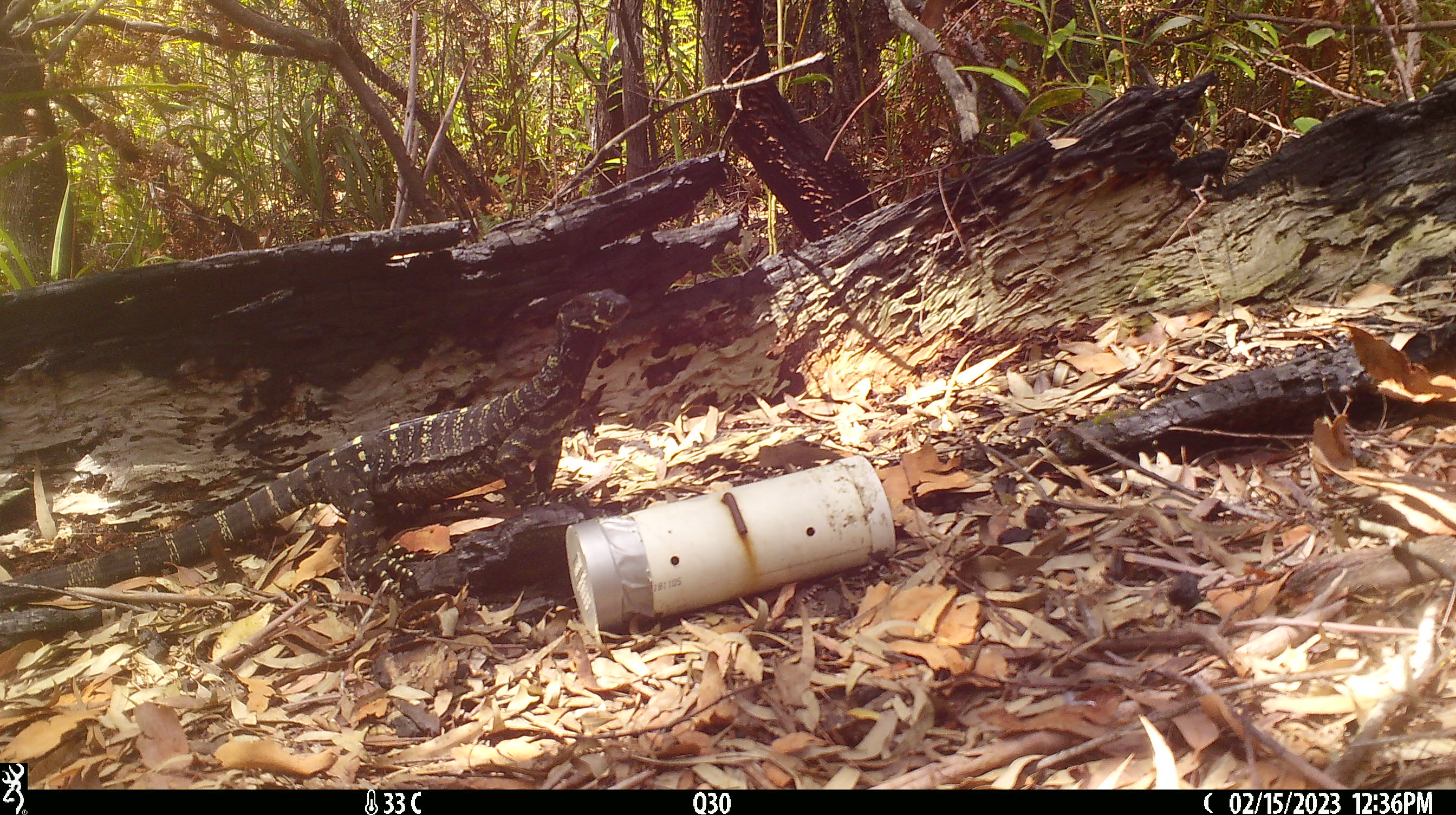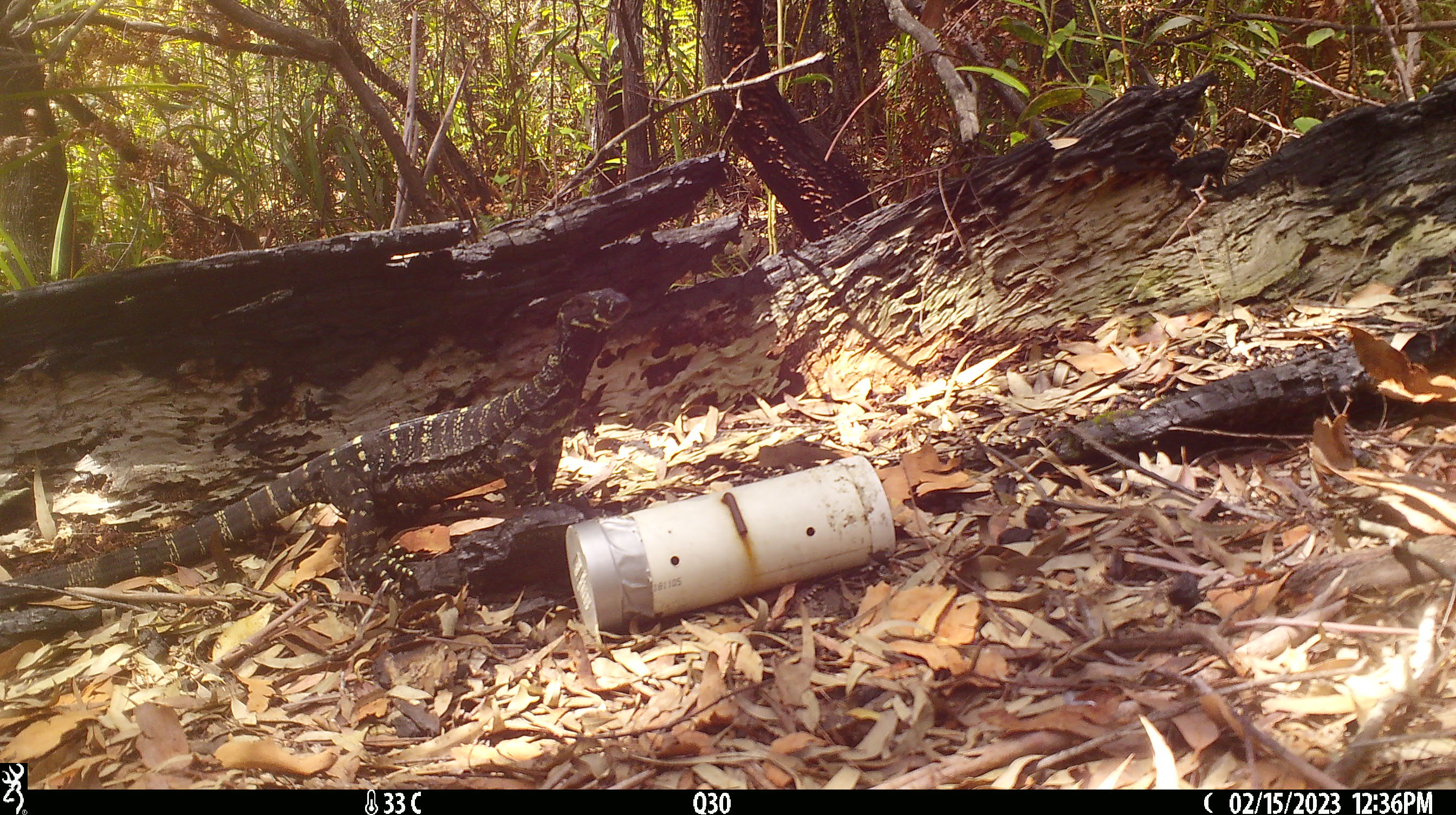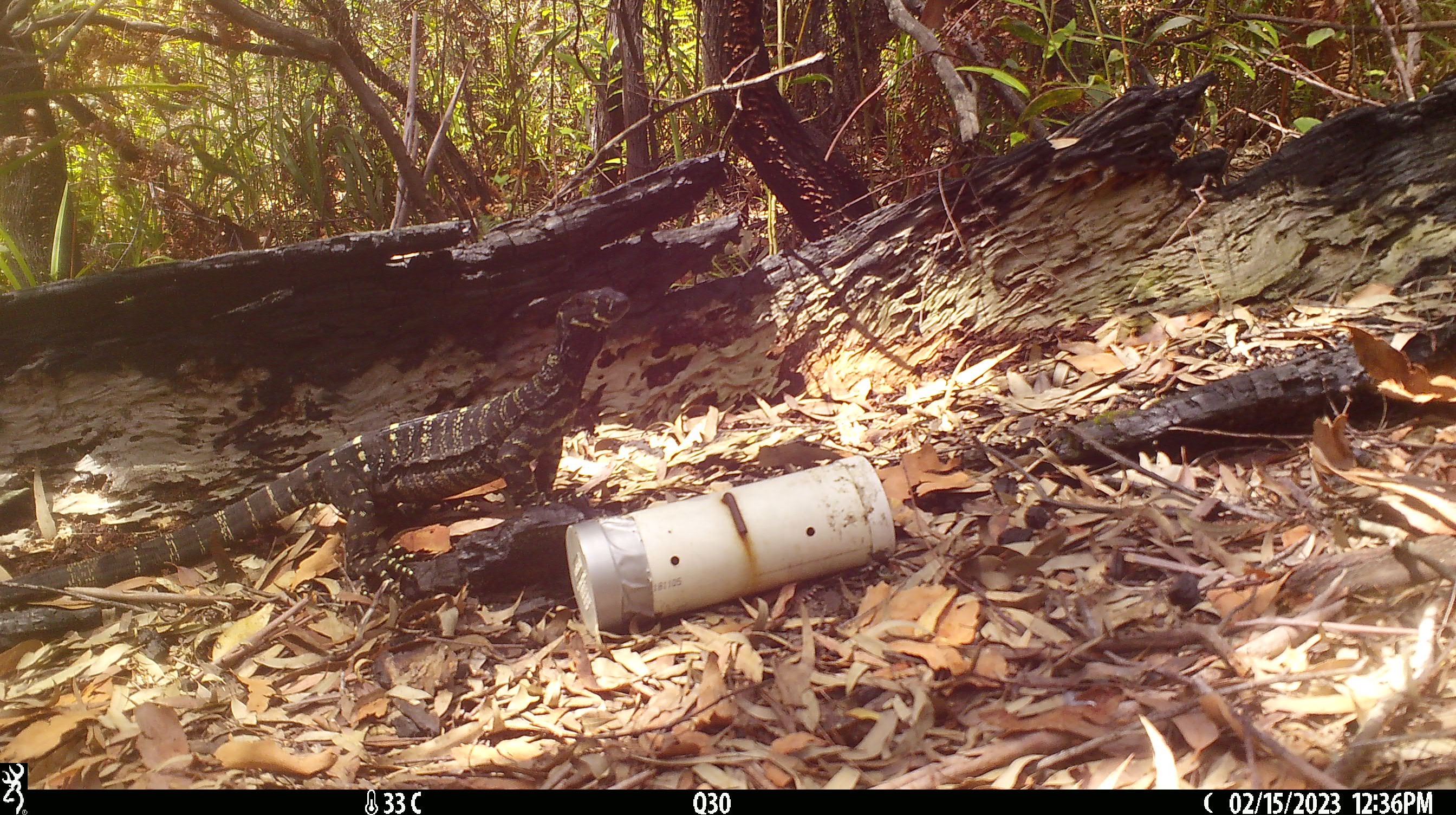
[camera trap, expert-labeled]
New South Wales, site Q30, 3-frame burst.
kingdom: Animalia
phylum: Chordata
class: Reptilia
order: Squamata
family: Varanidae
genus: Varanus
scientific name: Varanus varius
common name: lace monitor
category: goanna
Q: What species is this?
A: Goanna (lace monitor) (Varanus varius).